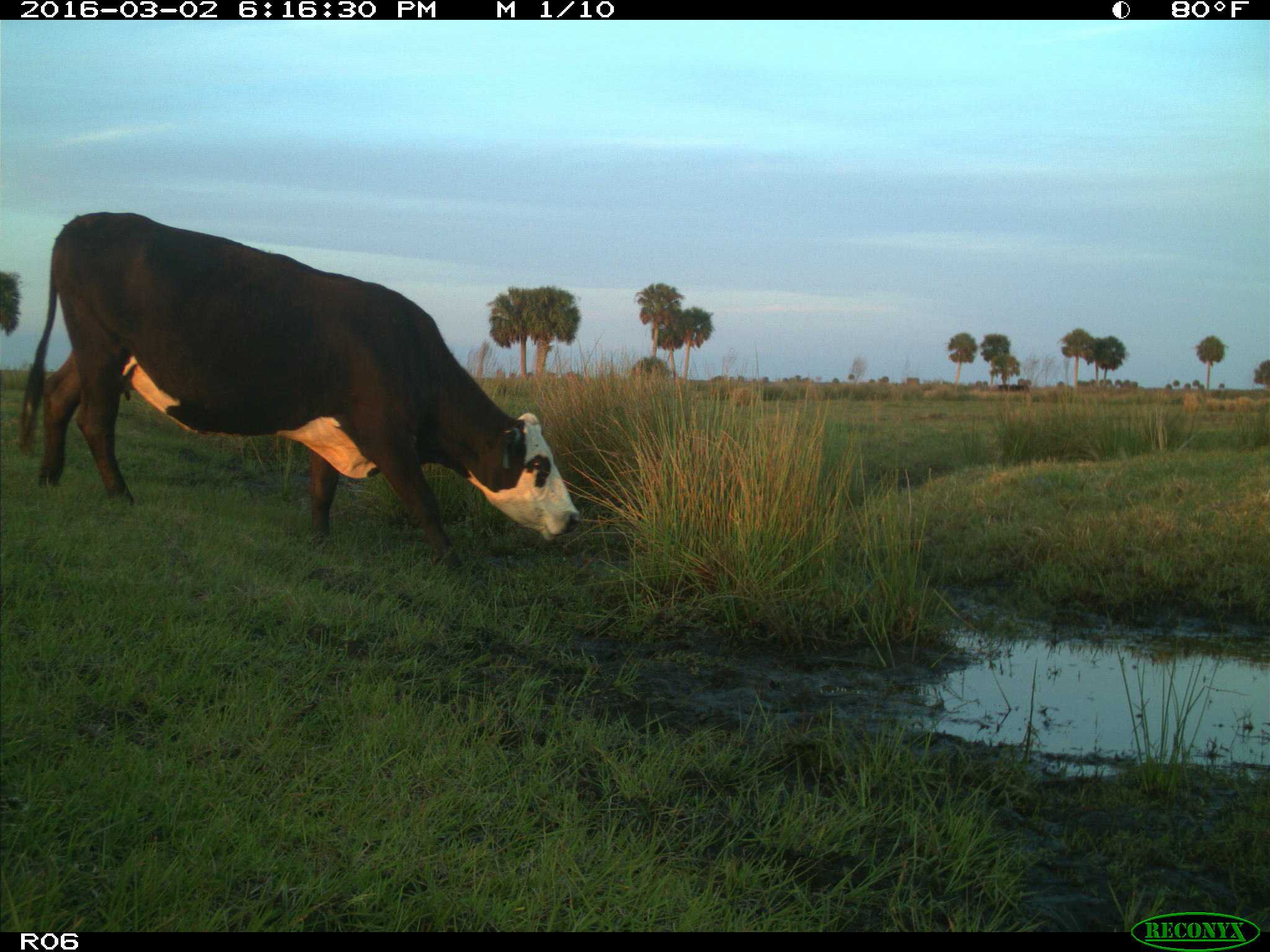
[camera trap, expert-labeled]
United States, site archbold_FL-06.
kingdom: Animalia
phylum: Chordata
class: Mammalia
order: Artiodactyla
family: Bovidae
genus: Bos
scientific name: Bos taurus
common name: domestic cow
Bos taurus (domestic cow).